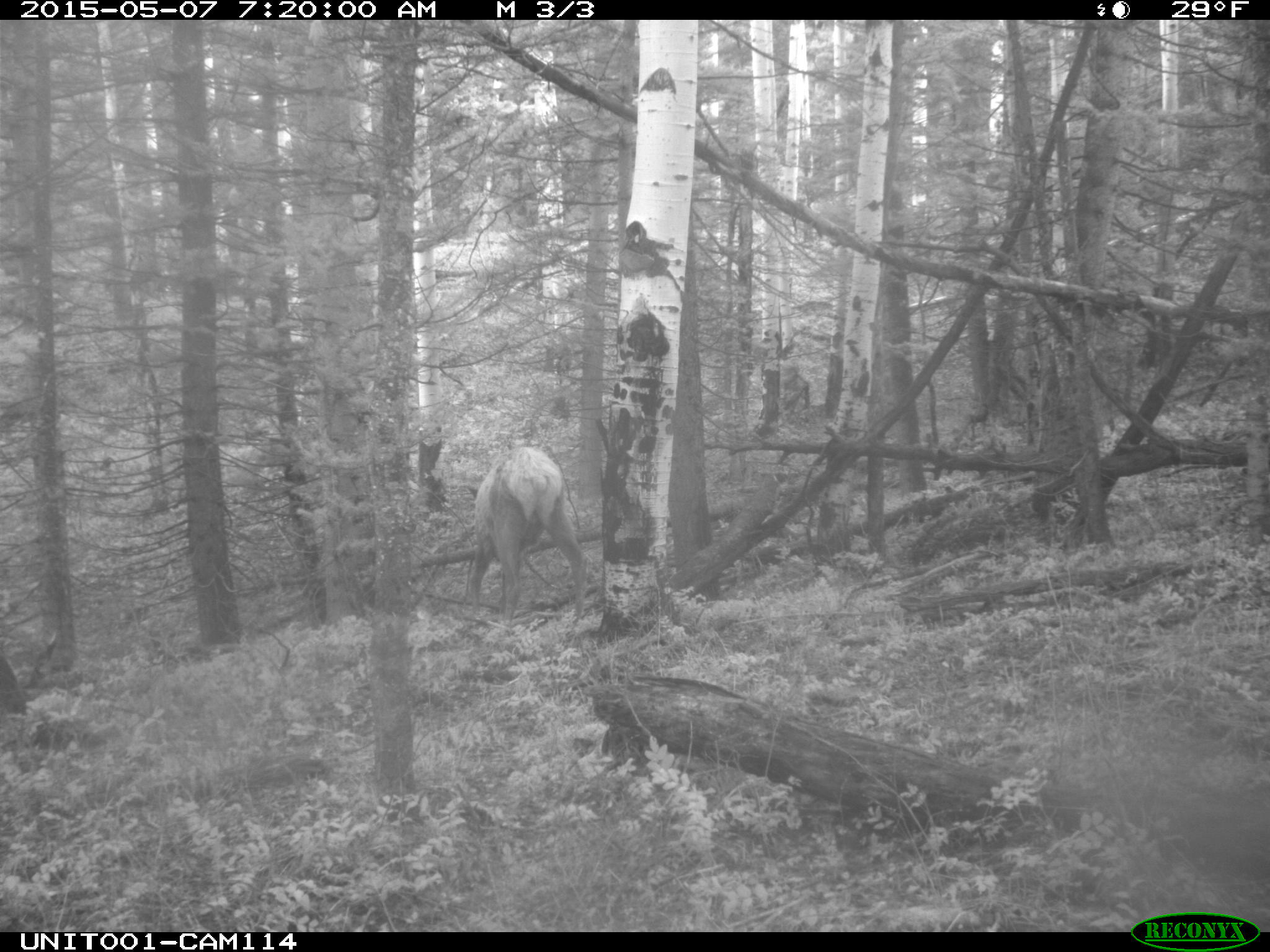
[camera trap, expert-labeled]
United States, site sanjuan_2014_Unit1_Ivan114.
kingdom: Animalia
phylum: Chordata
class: Mammalia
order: Artiodactyla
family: Cervidae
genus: Cervus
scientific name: Cervus elaphus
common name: red deer